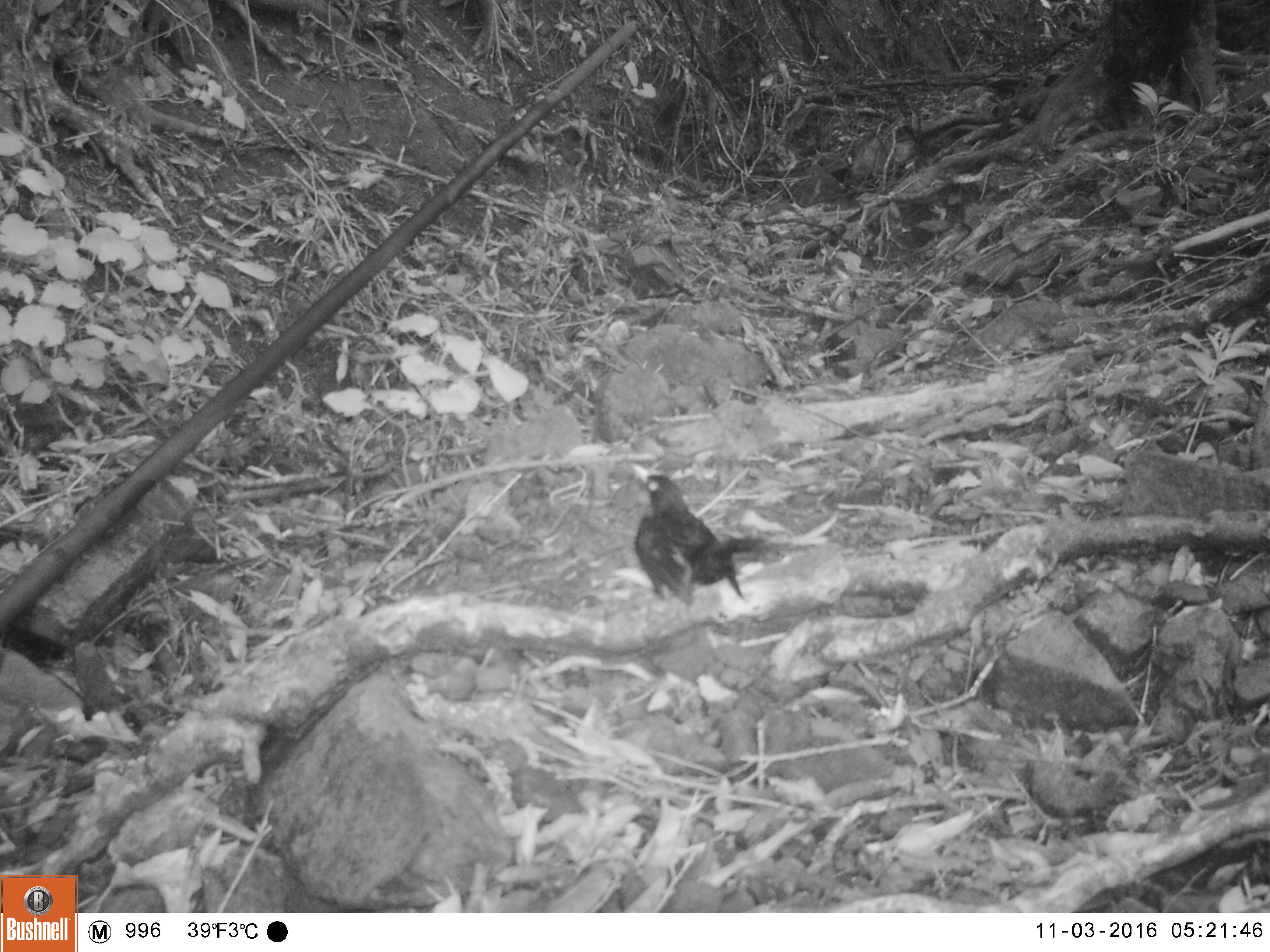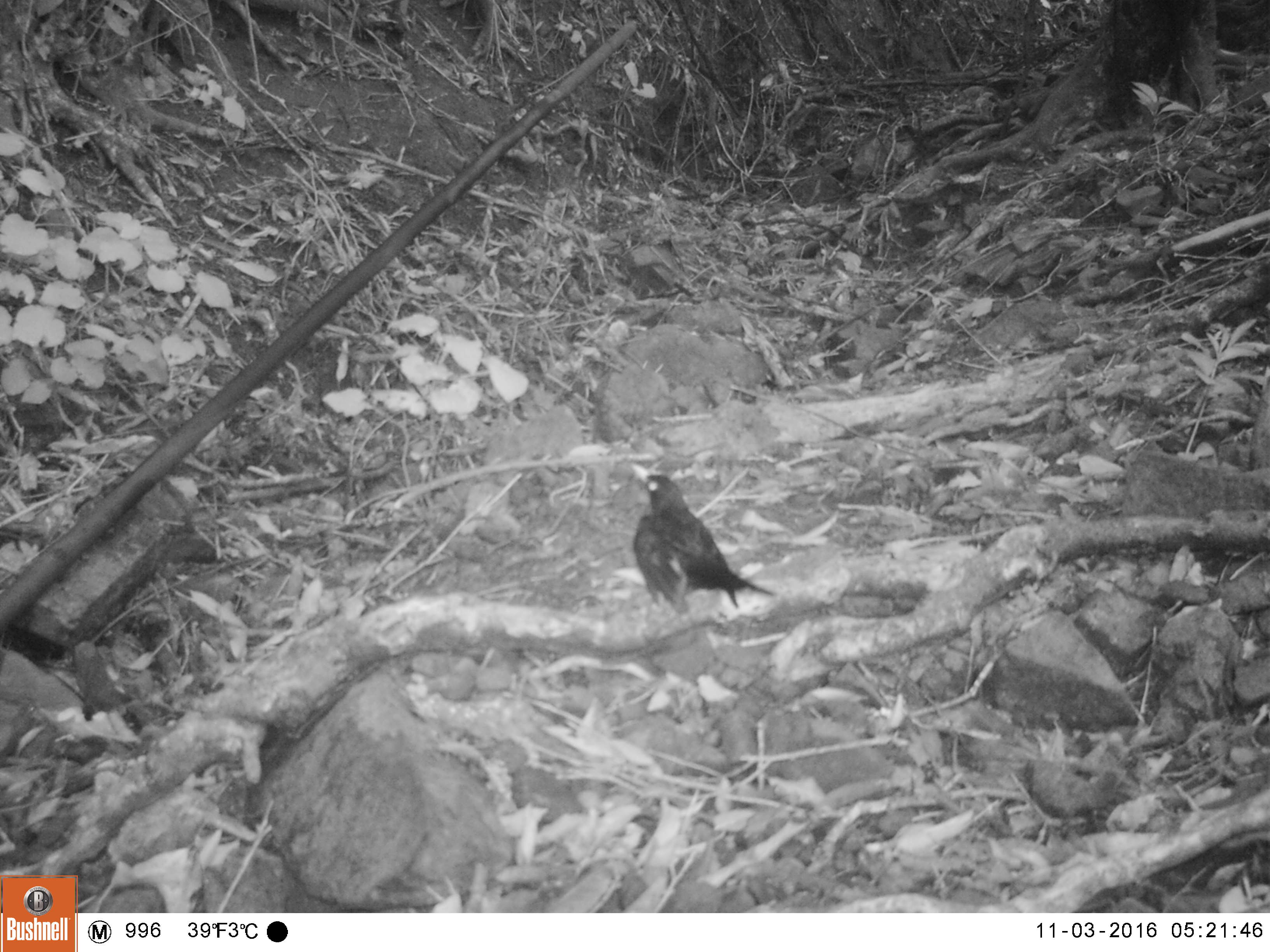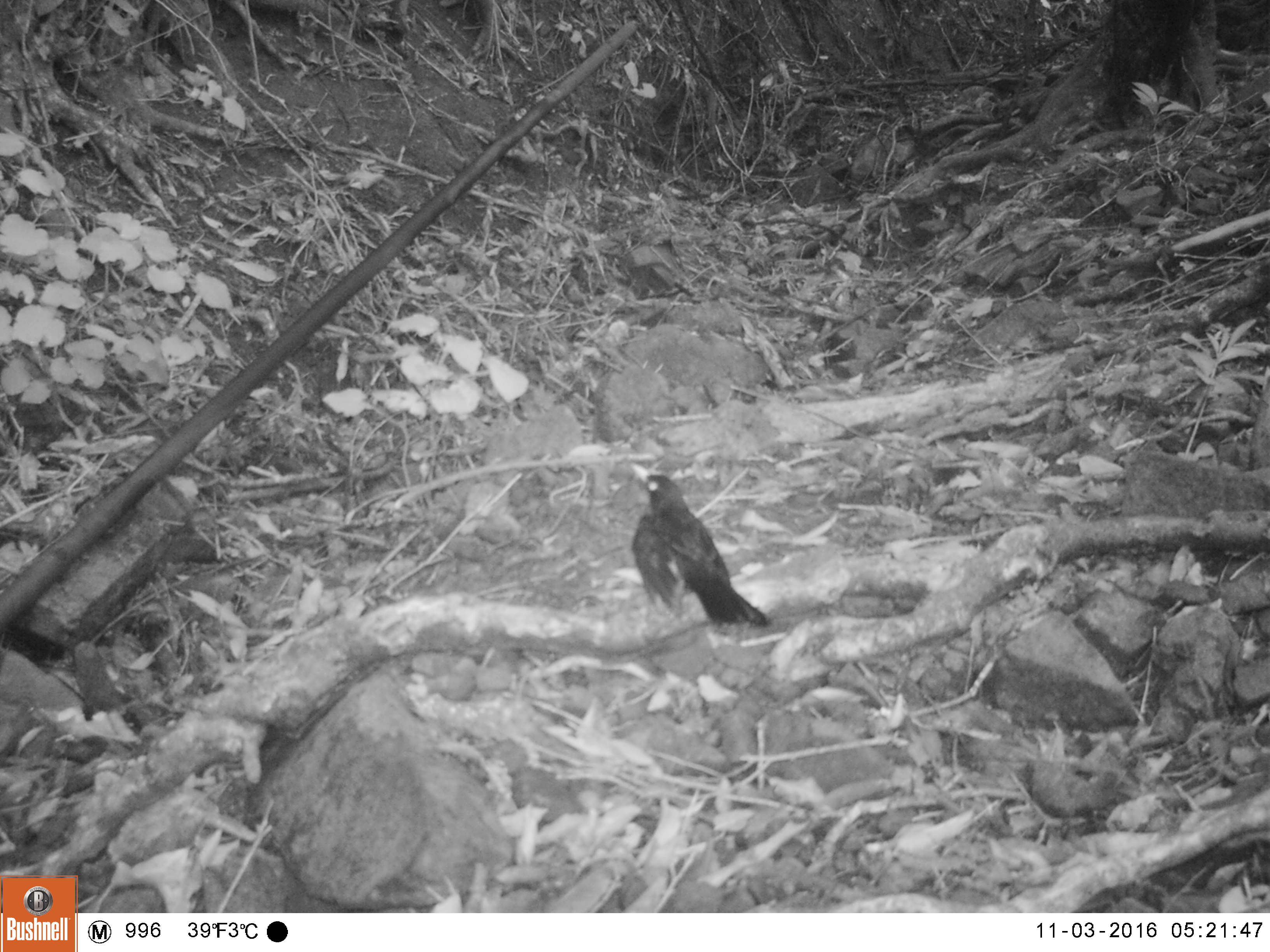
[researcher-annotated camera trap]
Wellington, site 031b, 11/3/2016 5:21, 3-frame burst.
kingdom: Animalia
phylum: Chordata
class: Aves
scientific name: Aves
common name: bird